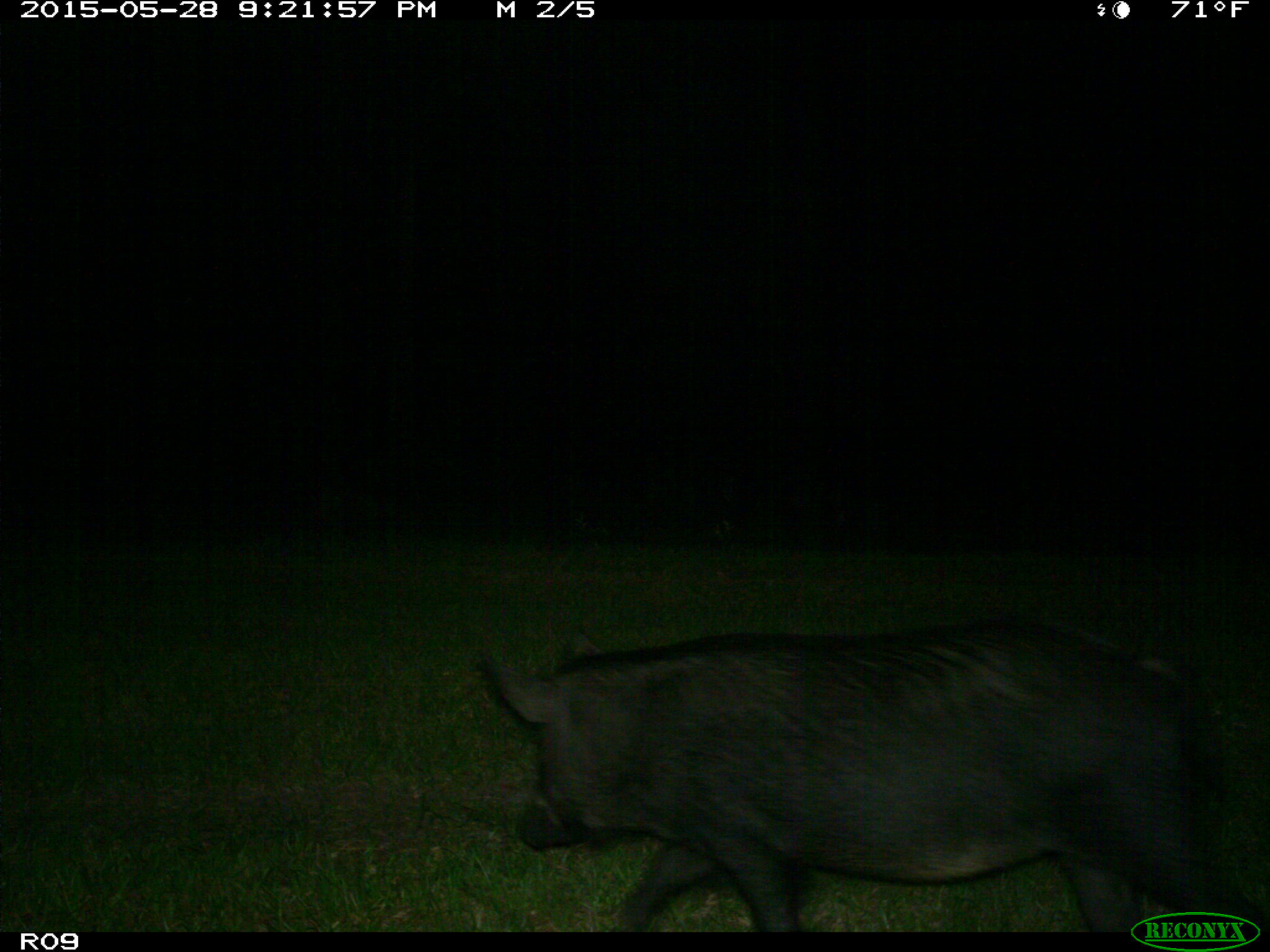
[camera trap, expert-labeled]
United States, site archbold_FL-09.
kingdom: Animalia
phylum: Chordata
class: Mammalia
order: Artiodactyla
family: Suidae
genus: Sus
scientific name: Sus scrofa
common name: wild boar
Sus scrofa (wild boar).